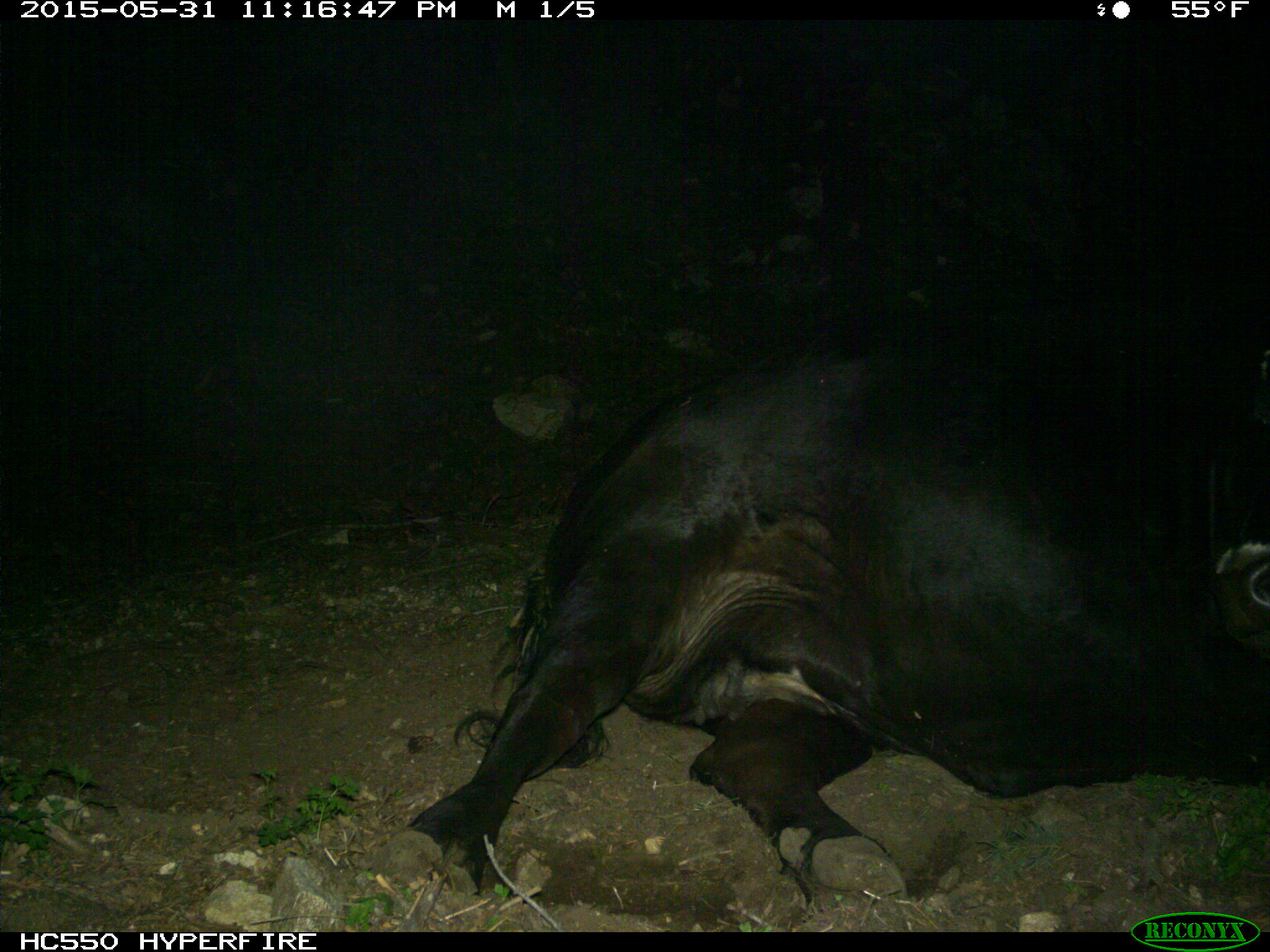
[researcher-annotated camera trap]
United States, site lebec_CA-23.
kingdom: Animalia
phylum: Chordata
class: Mammalia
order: Artiodactyla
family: Bovidae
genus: Bos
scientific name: Bos taurus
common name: domestic cow